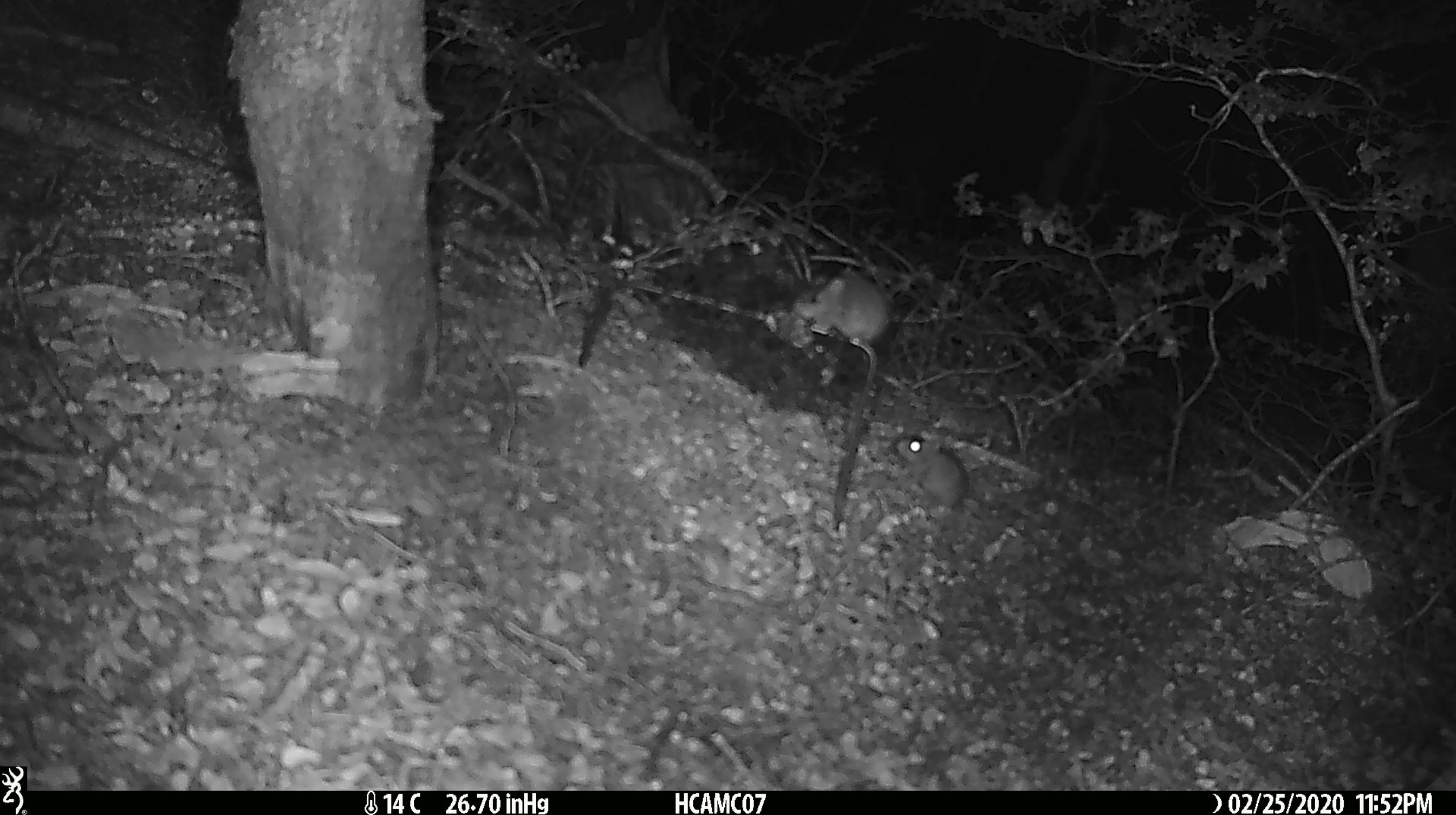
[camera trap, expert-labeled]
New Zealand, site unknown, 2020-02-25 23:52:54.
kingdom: Animalia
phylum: Chordata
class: Mammalia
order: Rodentia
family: Muridae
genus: Mus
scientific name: Mus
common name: mouse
Mouse (Mus).